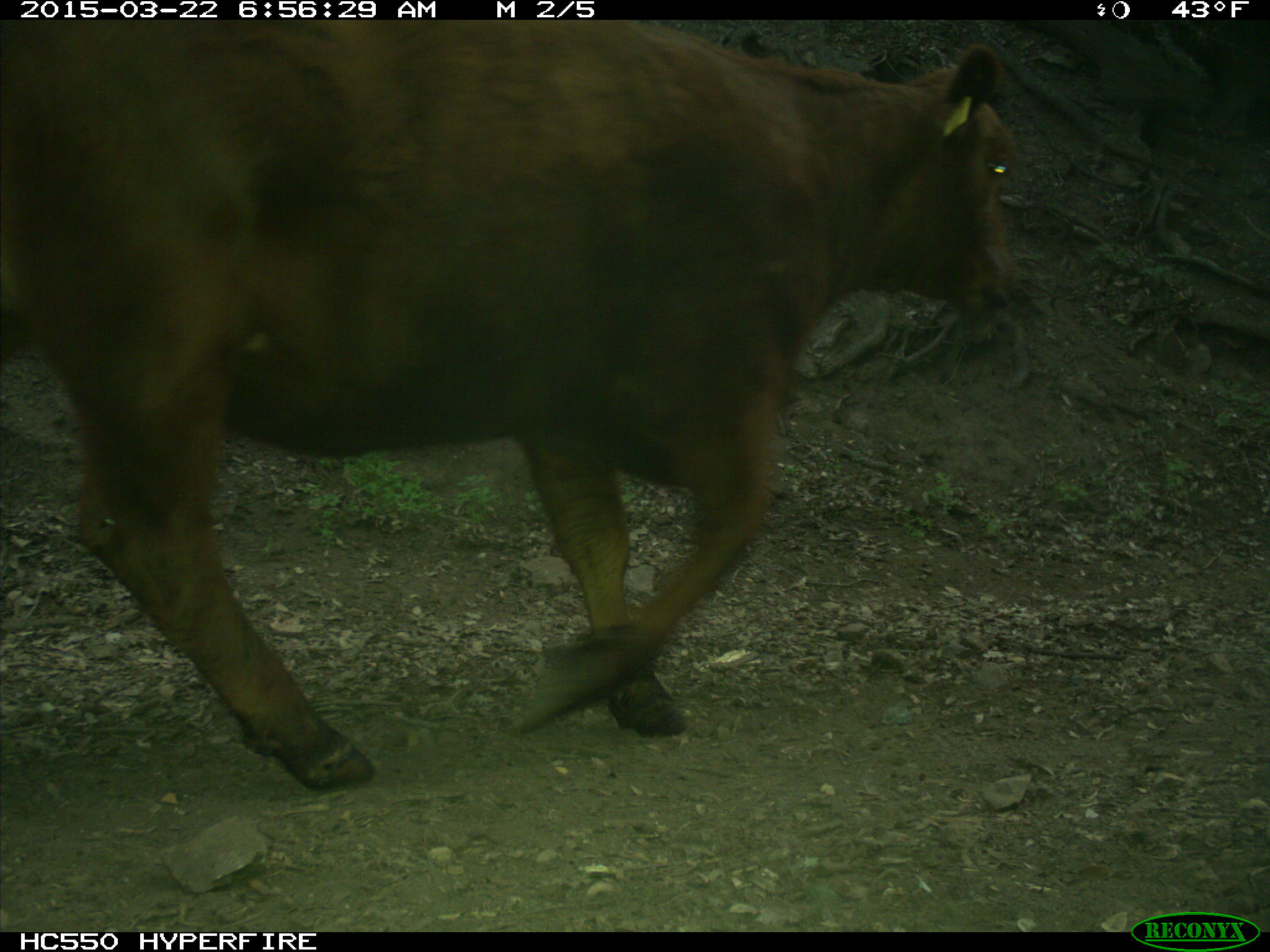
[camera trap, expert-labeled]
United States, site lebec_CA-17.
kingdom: Animalia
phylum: Chordata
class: Mammalia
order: Artiodactyla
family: Bovidae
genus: Bos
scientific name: Bos taurus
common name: domestic cow